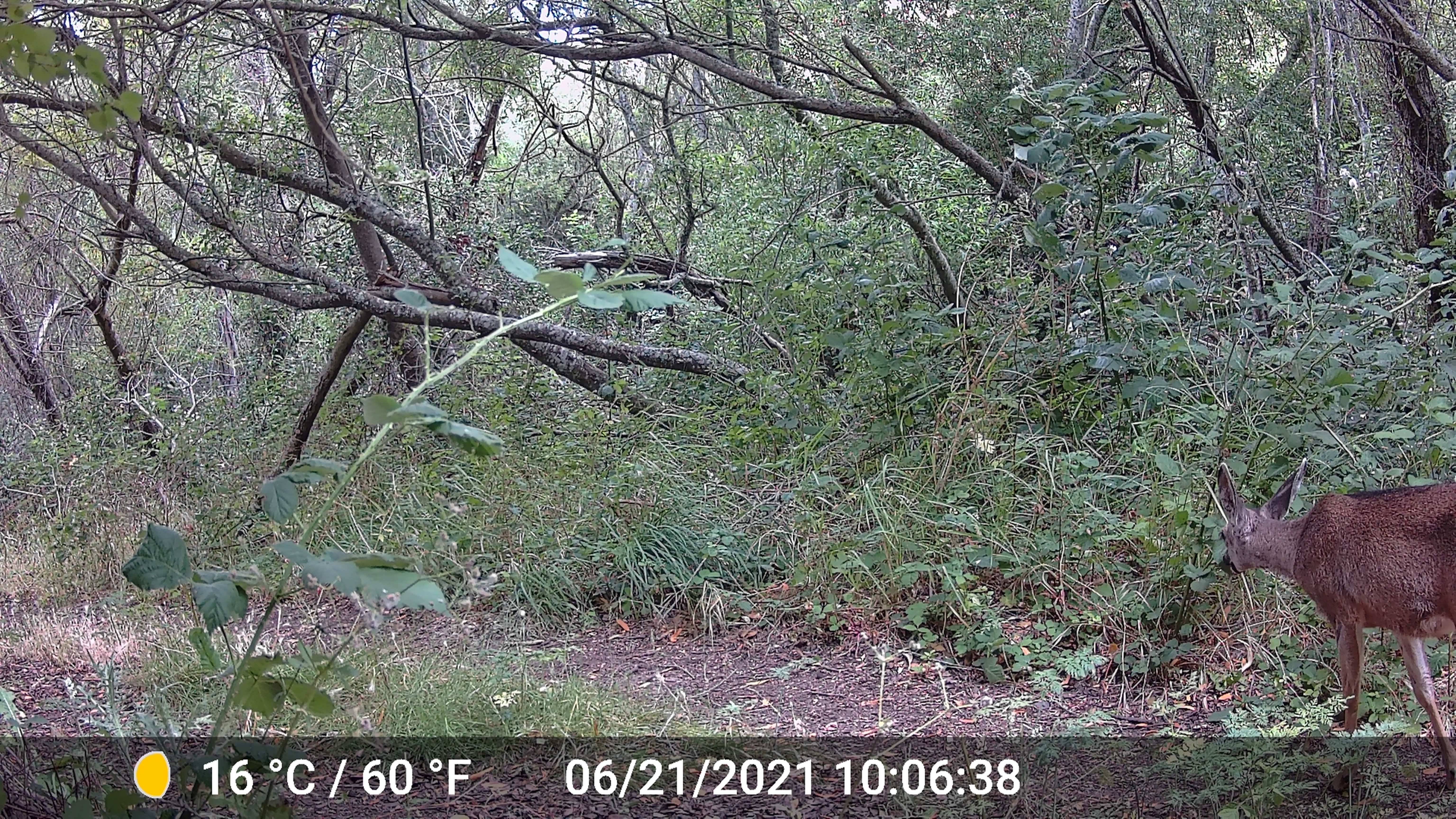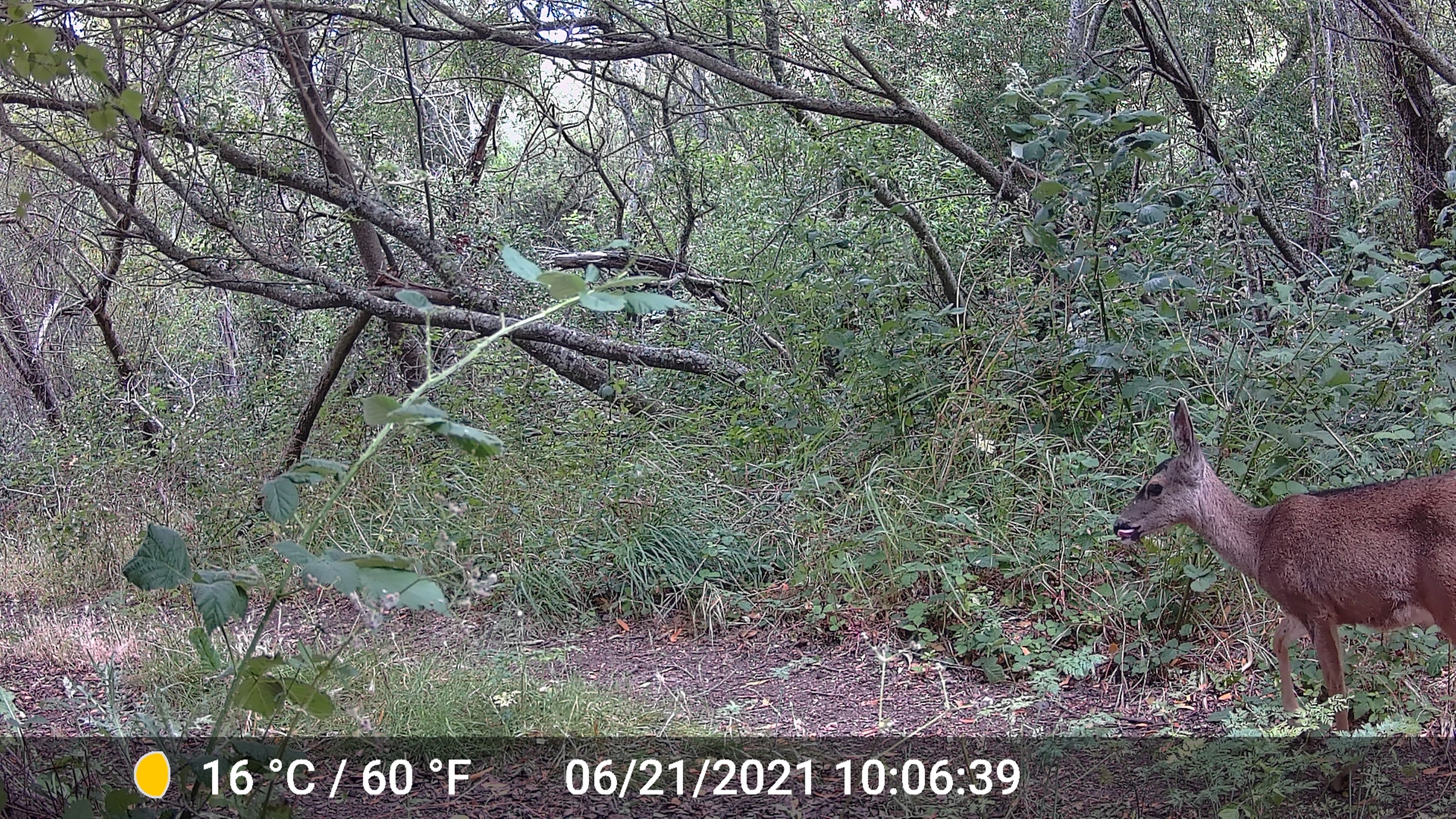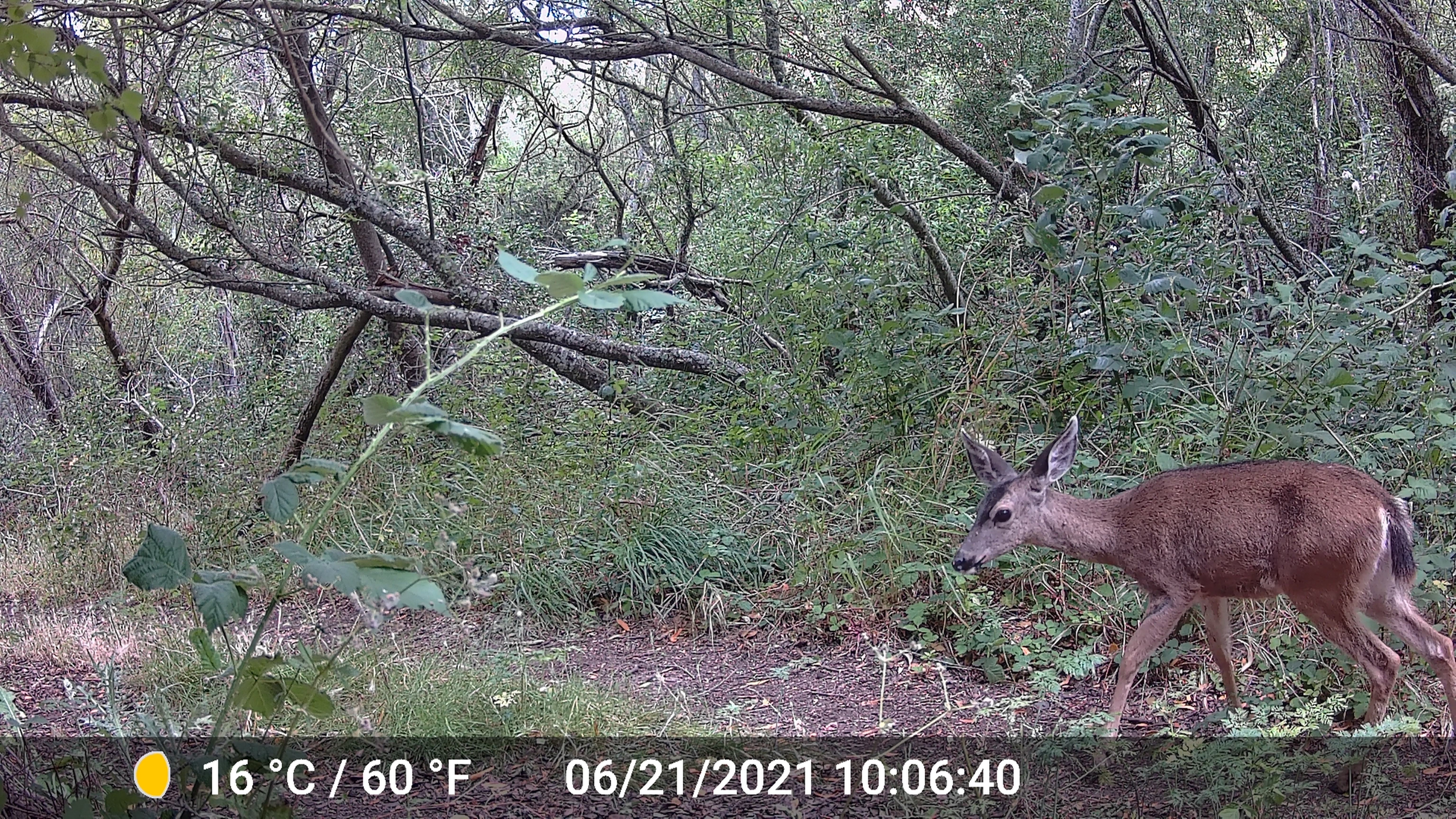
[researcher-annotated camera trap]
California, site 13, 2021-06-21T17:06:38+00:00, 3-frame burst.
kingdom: Animalia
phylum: Chordata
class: Mammalia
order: Artiodactyla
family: Cervidae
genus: Odocoileus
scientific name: Odocoileus hemionus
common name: mule deer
Mule deer (Odocoileus hemionus).